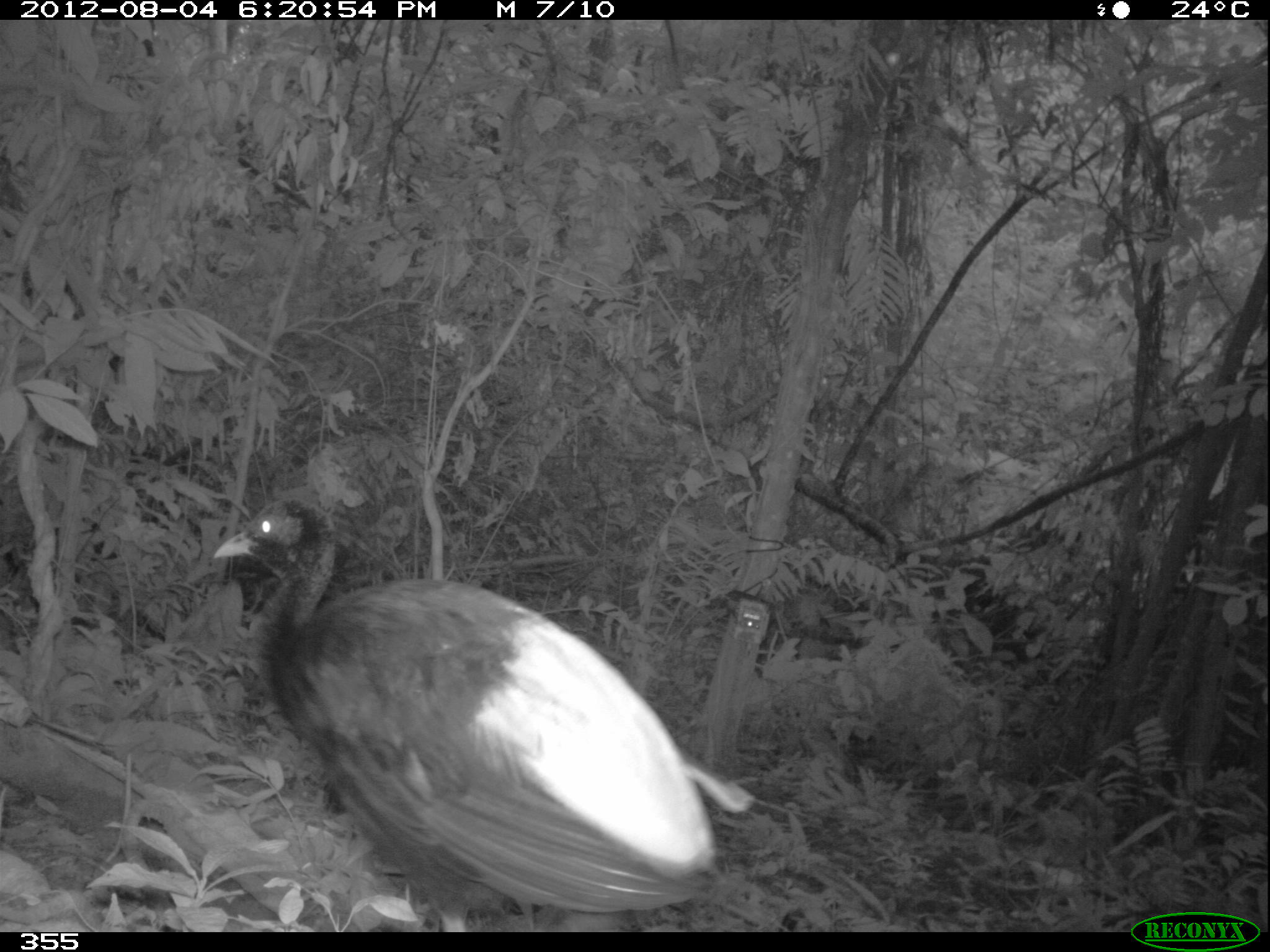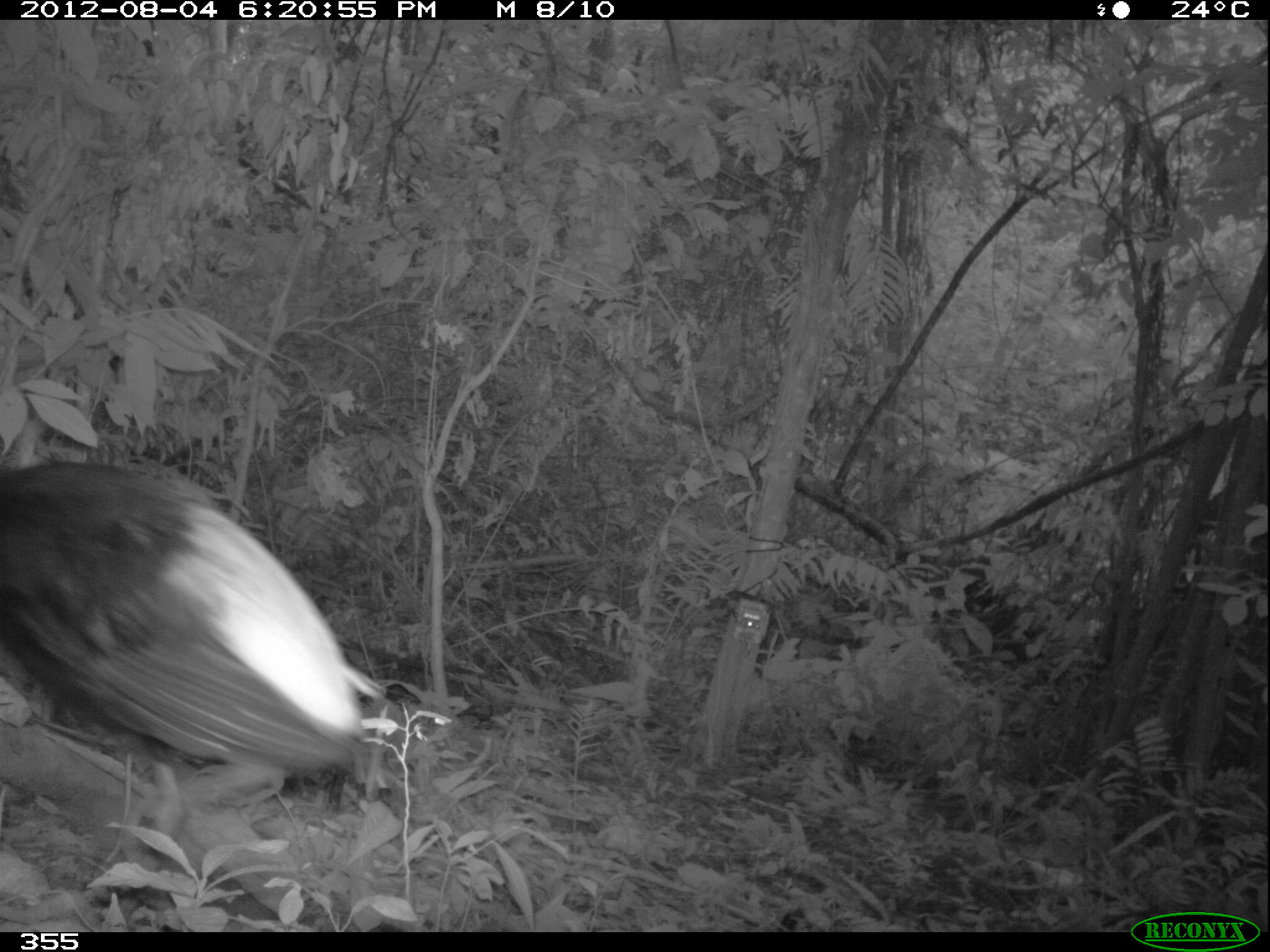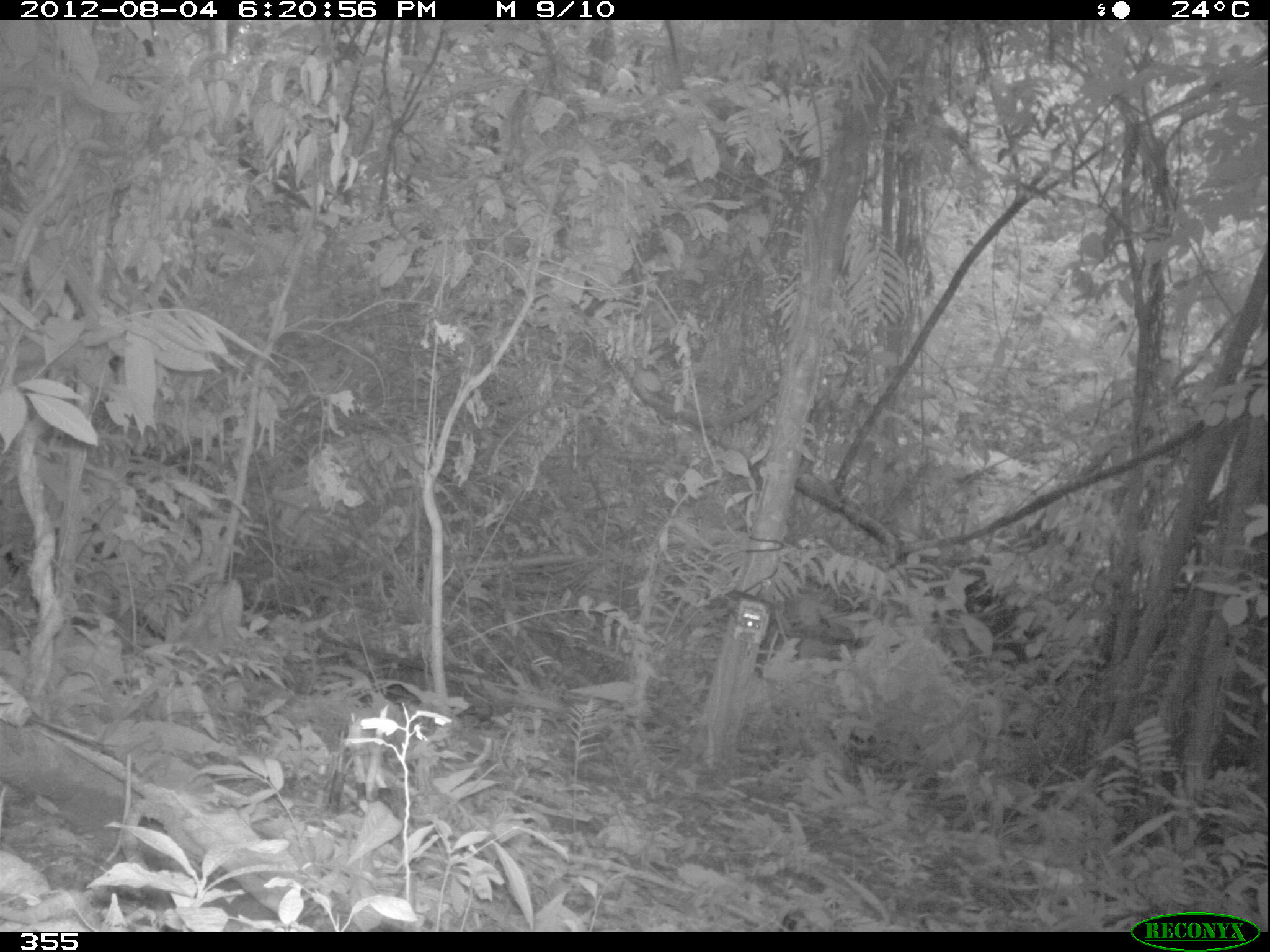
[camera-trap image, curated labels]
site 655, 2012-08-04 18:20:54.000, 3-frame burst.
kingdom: Animalia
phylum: Chordata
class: Aves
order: Gruiformes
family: Psophiidae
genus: Psophia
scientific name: Psophia leucoptera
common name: pale-winged trumpeter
Psophia leucoptera (pale-winged trumpeter).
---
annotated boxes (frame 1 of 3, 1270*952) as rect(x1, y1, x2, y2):
psophia leucoptera: rect(214, 500, 755, 932)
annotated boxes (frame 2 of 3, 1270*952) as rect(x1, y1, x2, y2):
psophia leucoptera: rect(0, 435, 385, 833)